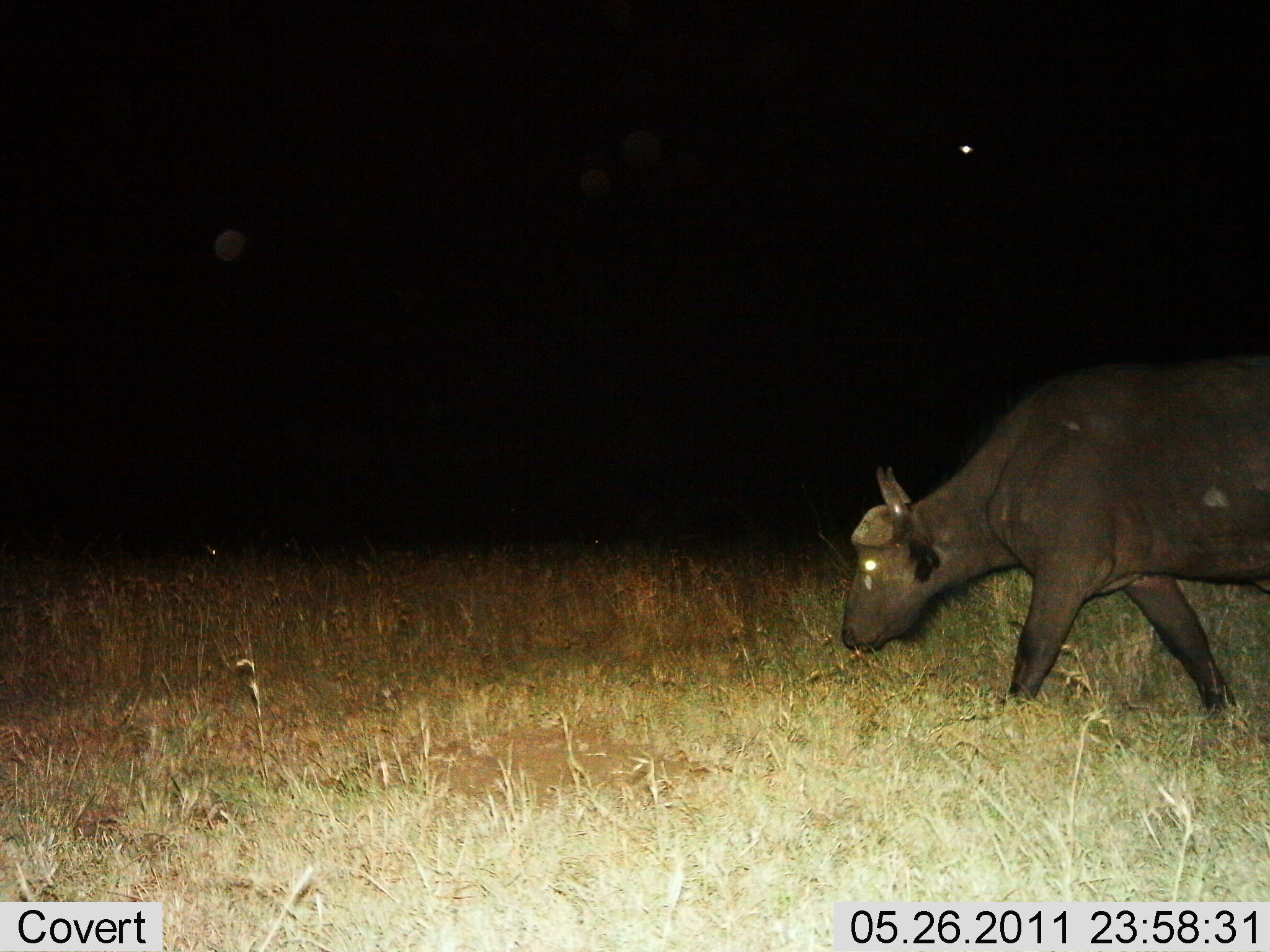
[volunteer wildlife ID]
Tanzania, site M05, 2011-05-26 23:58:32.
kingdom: Animalia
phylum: Chordata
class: Mammalia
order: Artiodactyla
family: Bovidae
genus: Syncerus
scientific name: Syncerus caffer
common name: cape buffalo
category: buffalo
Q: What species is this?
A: Buffalo (cape buffalo) (Syncerus caffer).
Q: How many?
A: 1.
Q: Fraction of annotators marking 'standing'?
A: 9%.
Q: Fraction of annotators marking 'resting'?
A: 0%.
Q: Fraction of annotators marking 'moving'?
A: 55%.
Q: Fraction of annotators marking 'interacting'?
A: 0%.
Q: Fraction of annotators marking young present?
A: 0%.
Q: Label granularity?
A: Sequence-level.